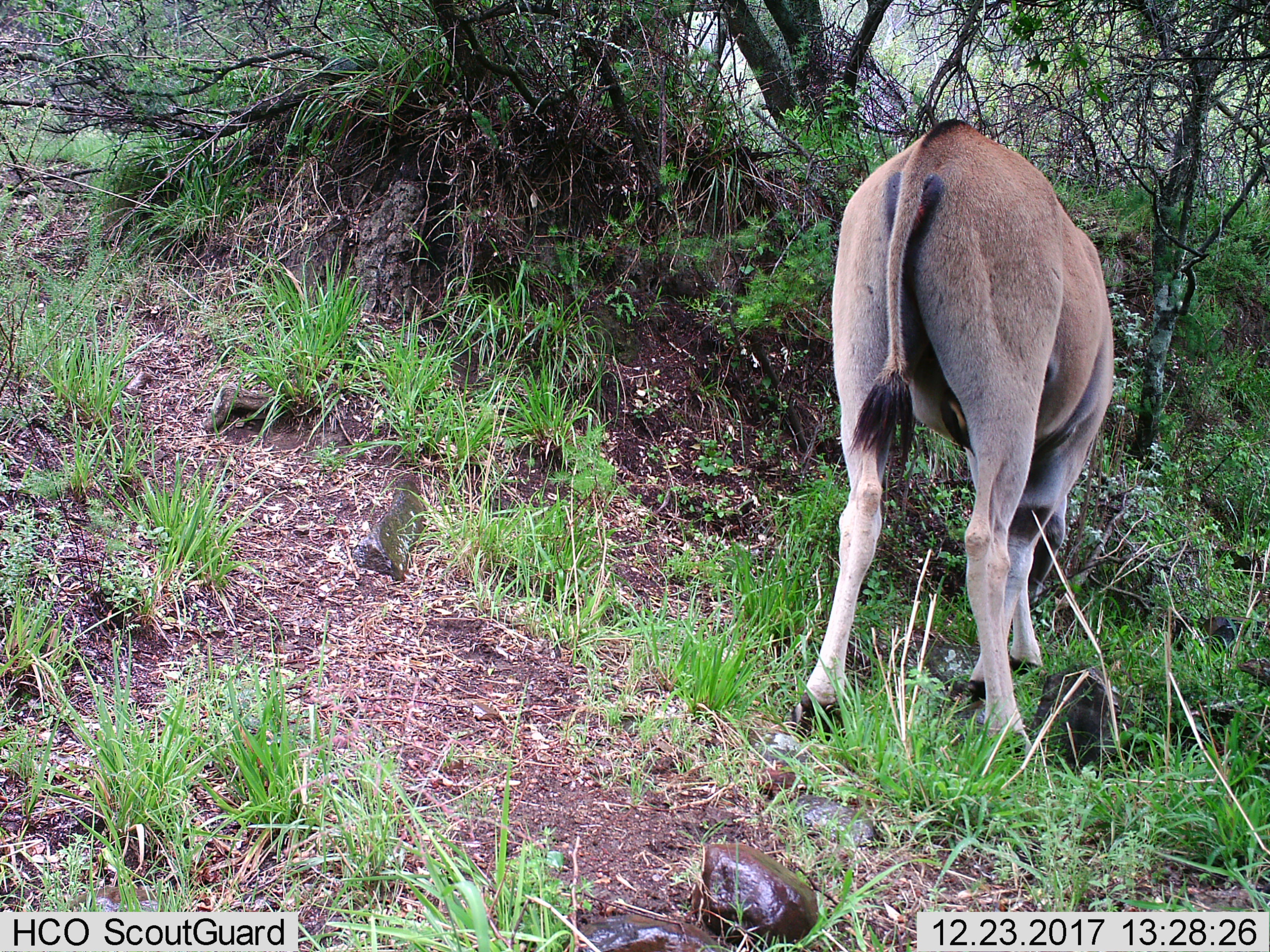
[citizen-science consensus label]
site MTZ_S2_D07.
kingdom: Animalia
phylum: Chordata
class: Mammalia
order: Artiodactyla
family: Bovidae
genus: Tragelaphus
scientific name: Tragelaphus oryx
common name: eland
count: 1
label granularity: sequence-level